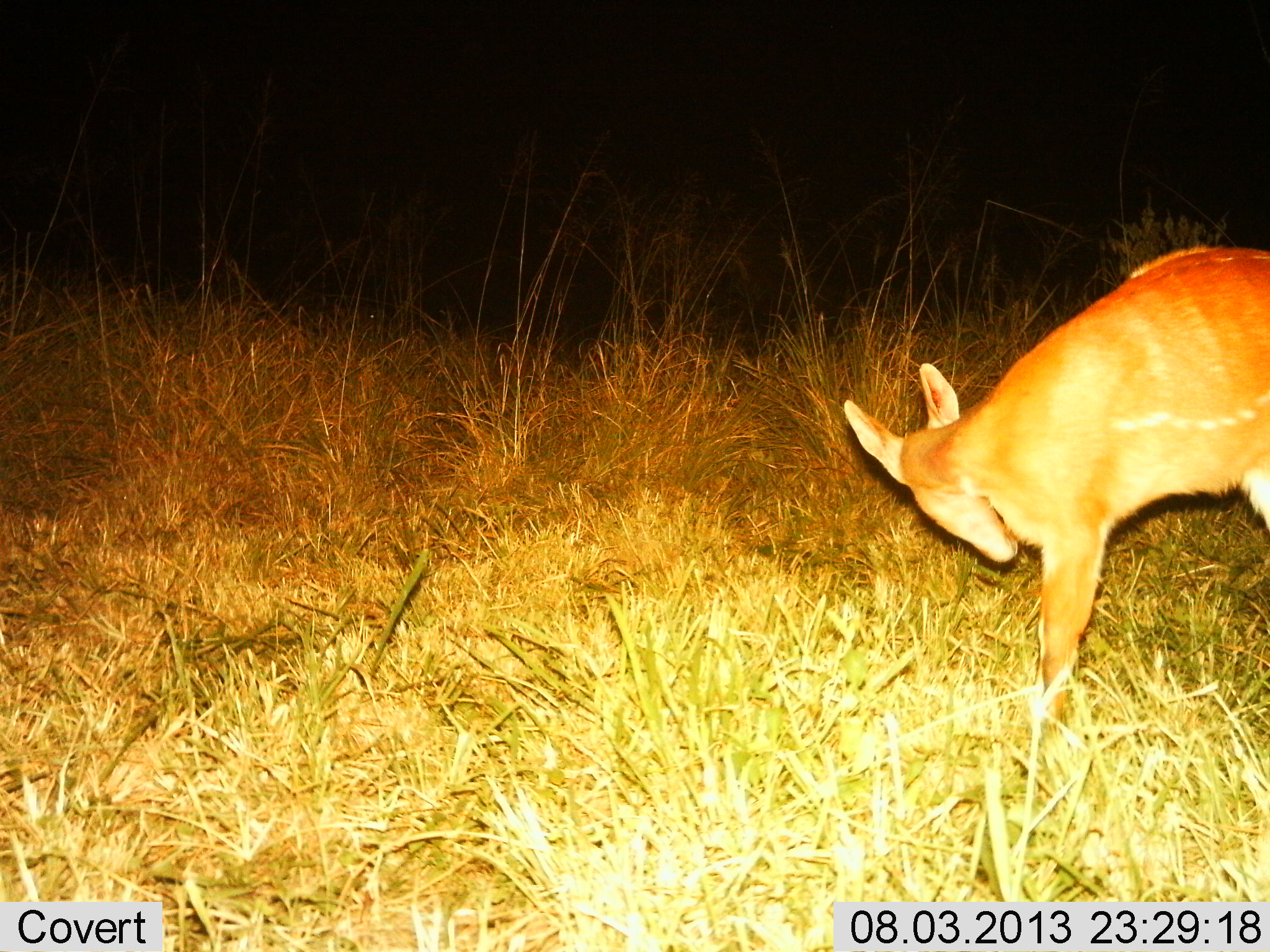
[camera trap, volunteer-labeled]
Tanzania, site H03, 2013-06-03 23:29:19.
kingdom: Animalia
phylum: Chordata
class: Mammalia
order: Artiodactyla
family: Bovidae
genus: Redunca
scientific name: Redunca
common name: reedbuck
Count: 1.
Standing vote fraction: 50%.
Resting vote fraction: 0%.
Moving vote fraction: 0%.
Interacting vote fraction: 0%.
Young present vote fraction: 0%.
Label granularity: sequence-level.